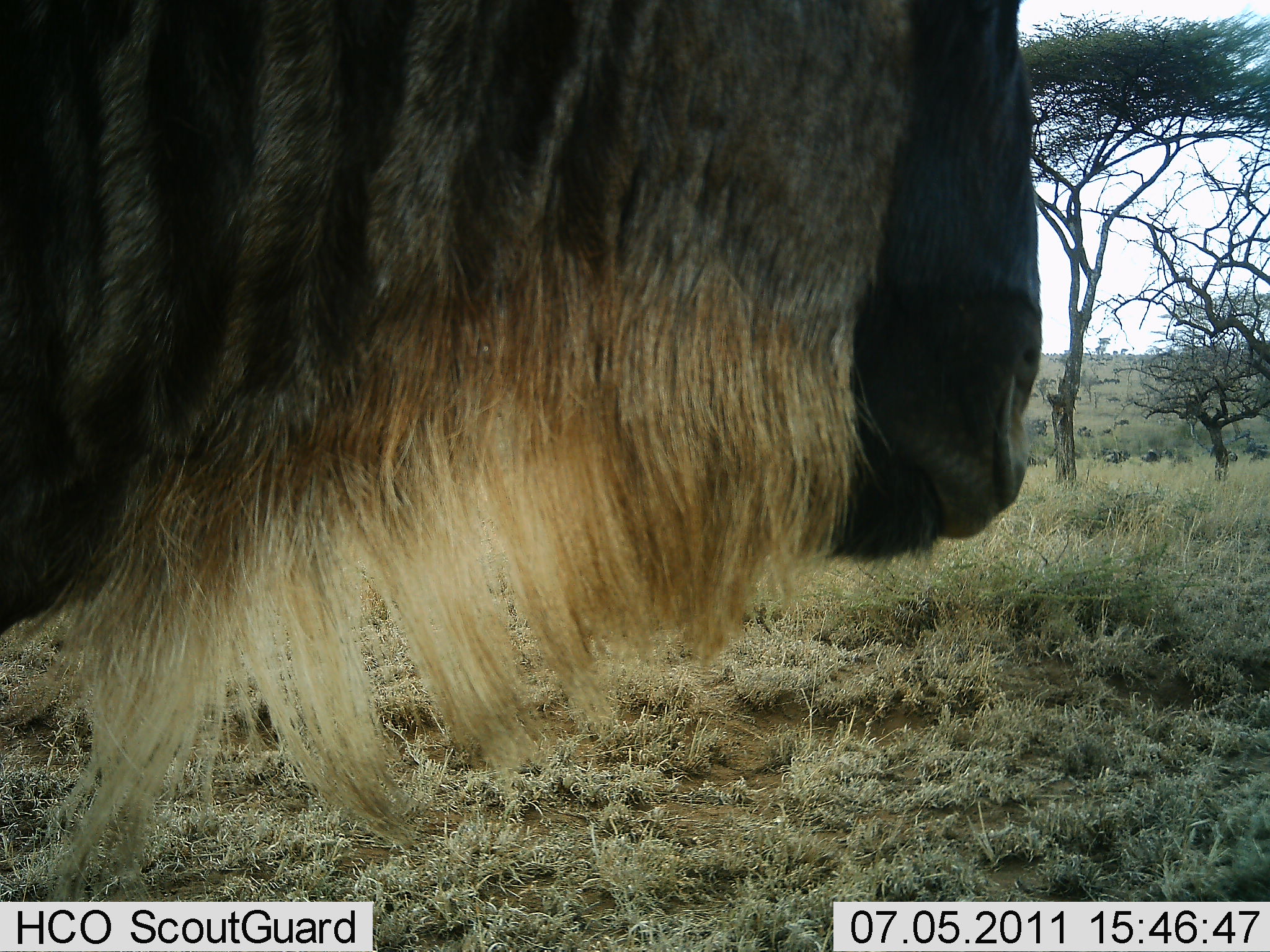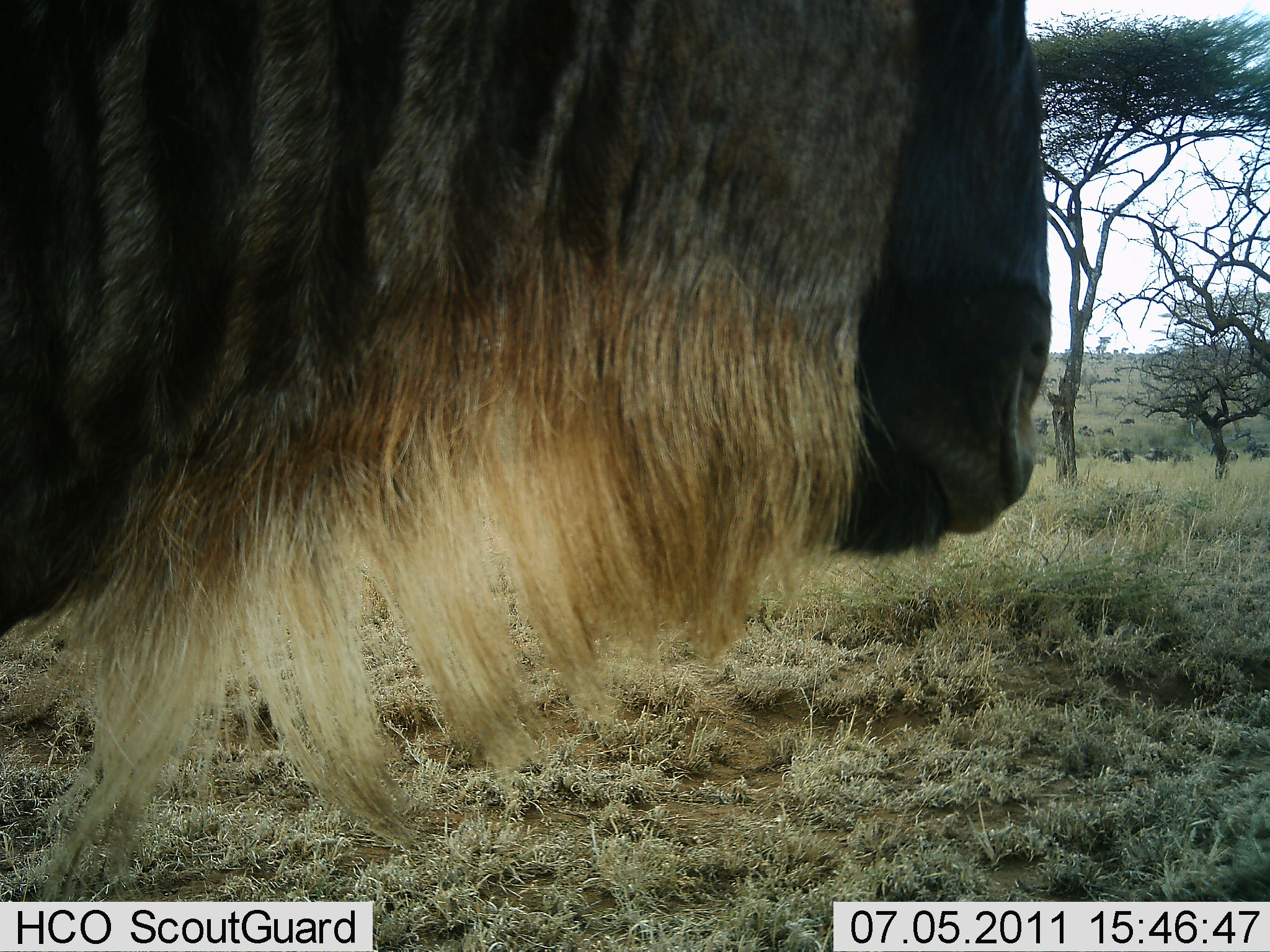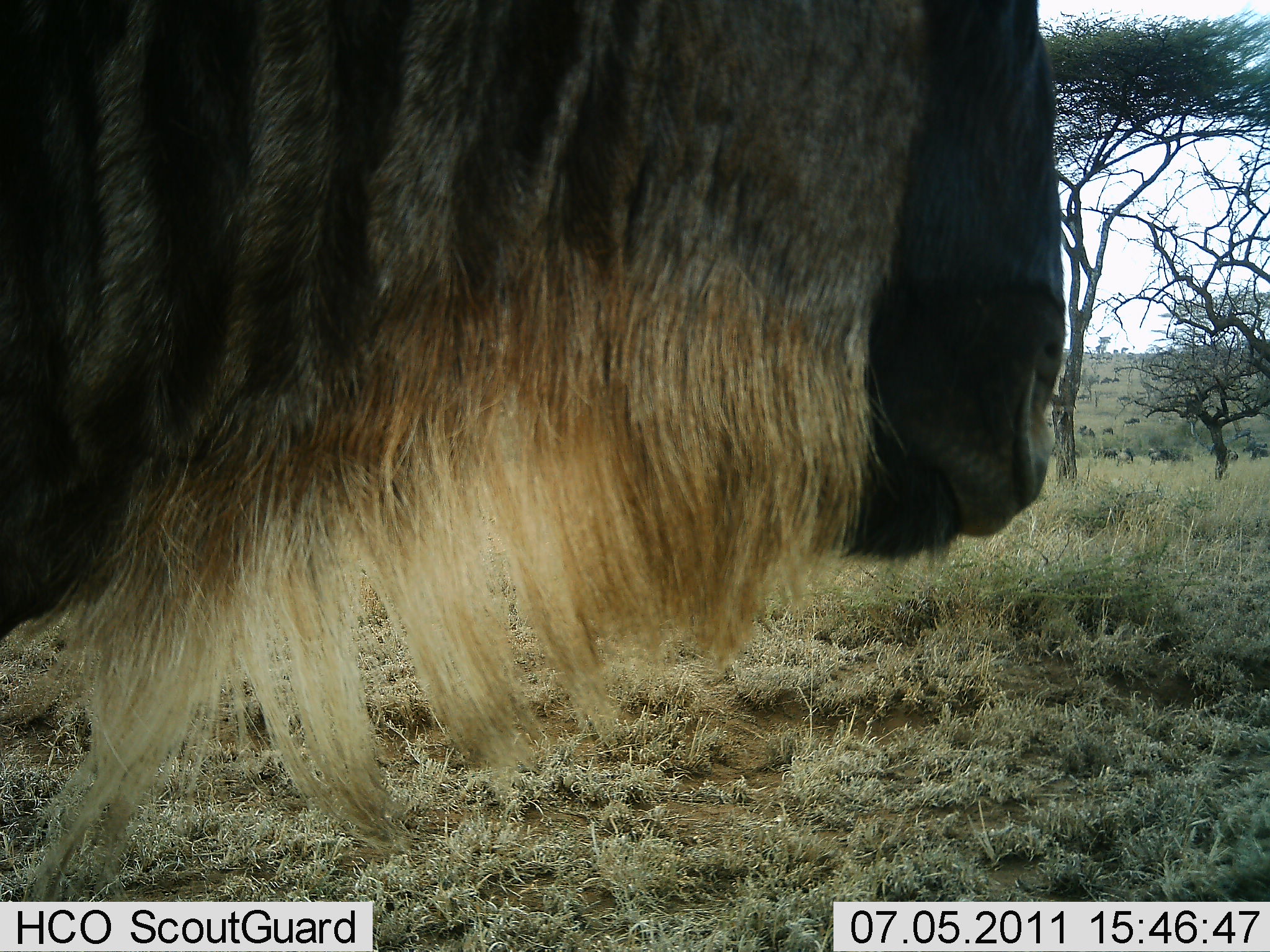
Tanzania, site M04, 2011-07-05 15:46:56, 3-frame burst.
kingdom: Animalia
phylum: Chordata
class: Mammalia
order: Artiodactyla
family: Bovidae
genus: Connochaetes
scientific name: Connochaetes taurinus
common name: blue wildebeest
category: wildebeest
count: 1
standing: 93%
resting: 7%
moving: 20%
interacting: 0%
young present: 0%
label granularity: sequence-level